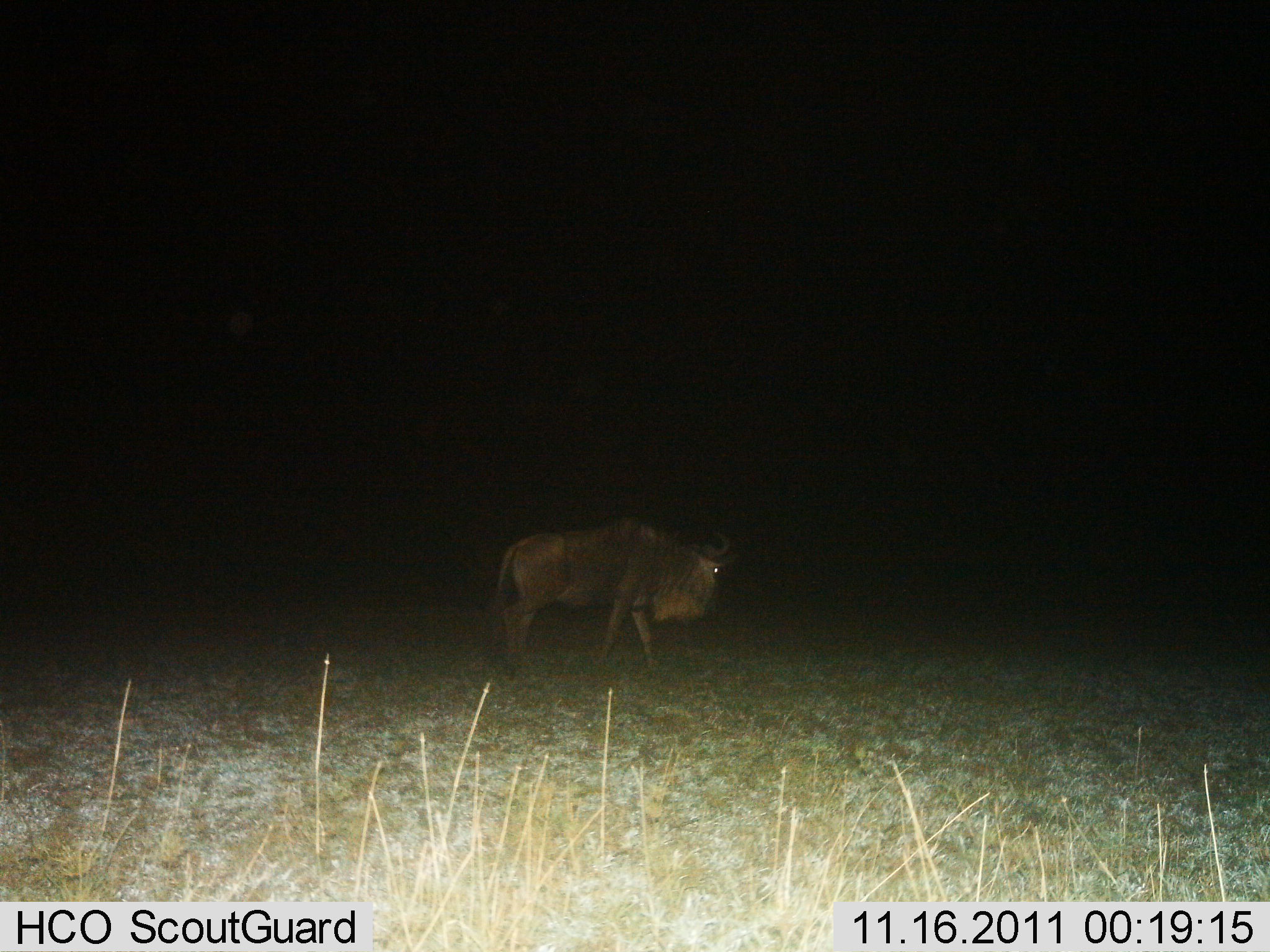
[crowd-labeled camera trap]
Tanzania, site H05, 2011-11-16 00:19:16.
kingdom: Animalia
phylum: Chordata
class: Mammalia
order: Artiodactyla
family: Bovidae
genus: Connochaetes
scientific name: Connochaetes taurinus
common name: blue wildebeest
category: wildebeest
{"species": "wildebeest (blue wildebeest) (Connochaetes taurinus)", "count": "1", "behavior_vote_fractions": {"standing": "13%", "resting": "0%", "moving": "93%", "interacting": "0%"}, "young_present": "0%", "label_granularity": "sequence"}